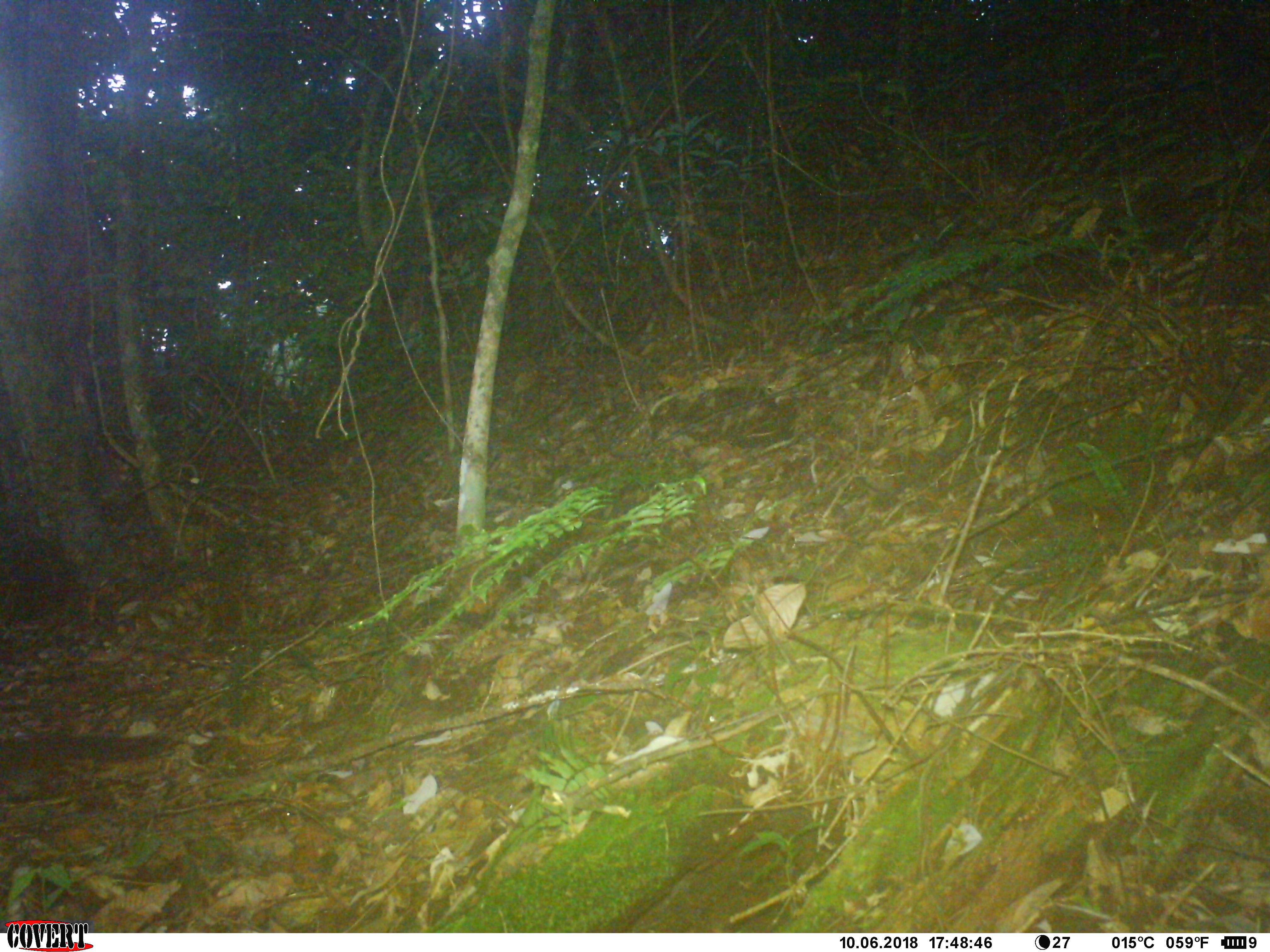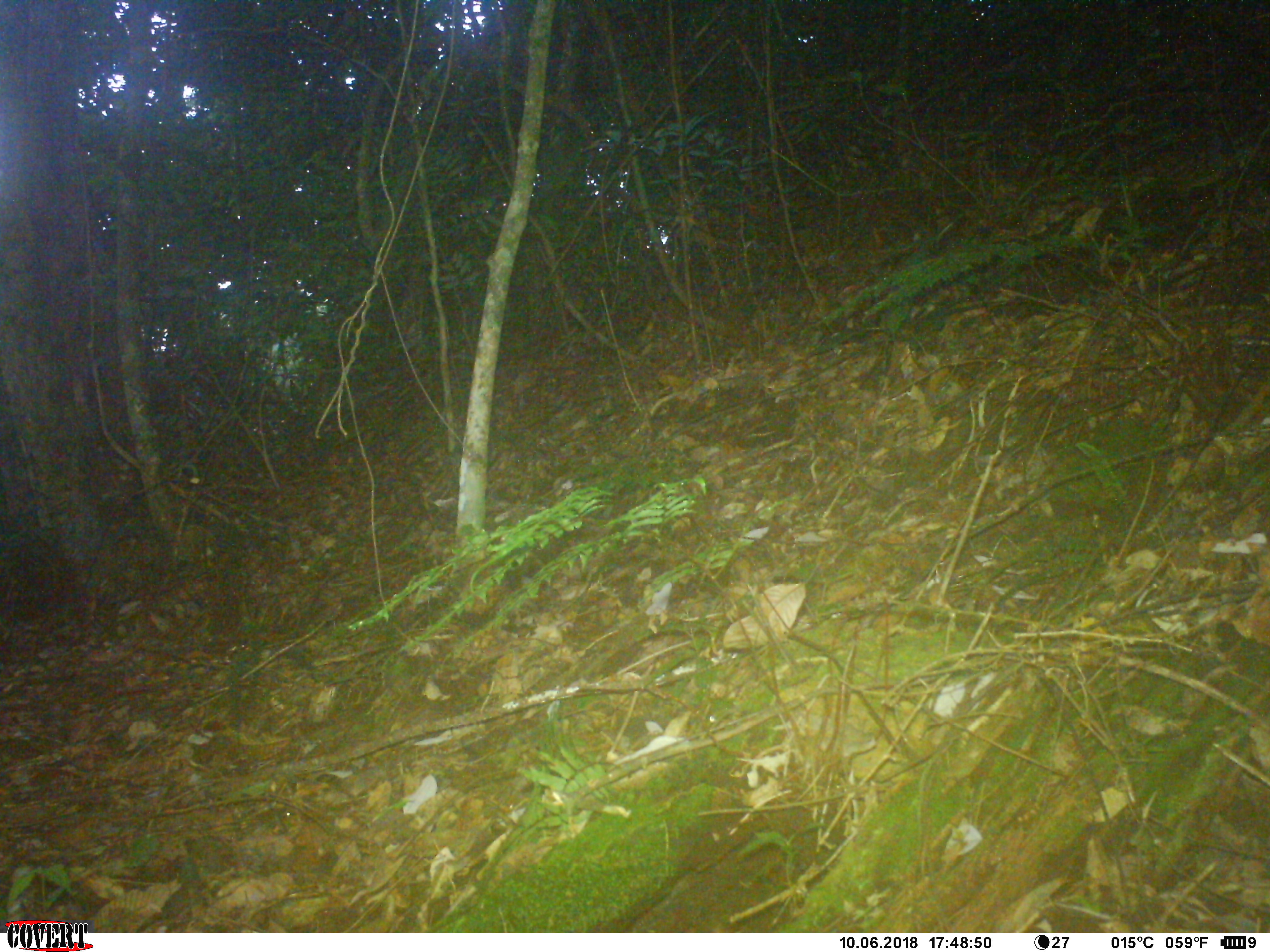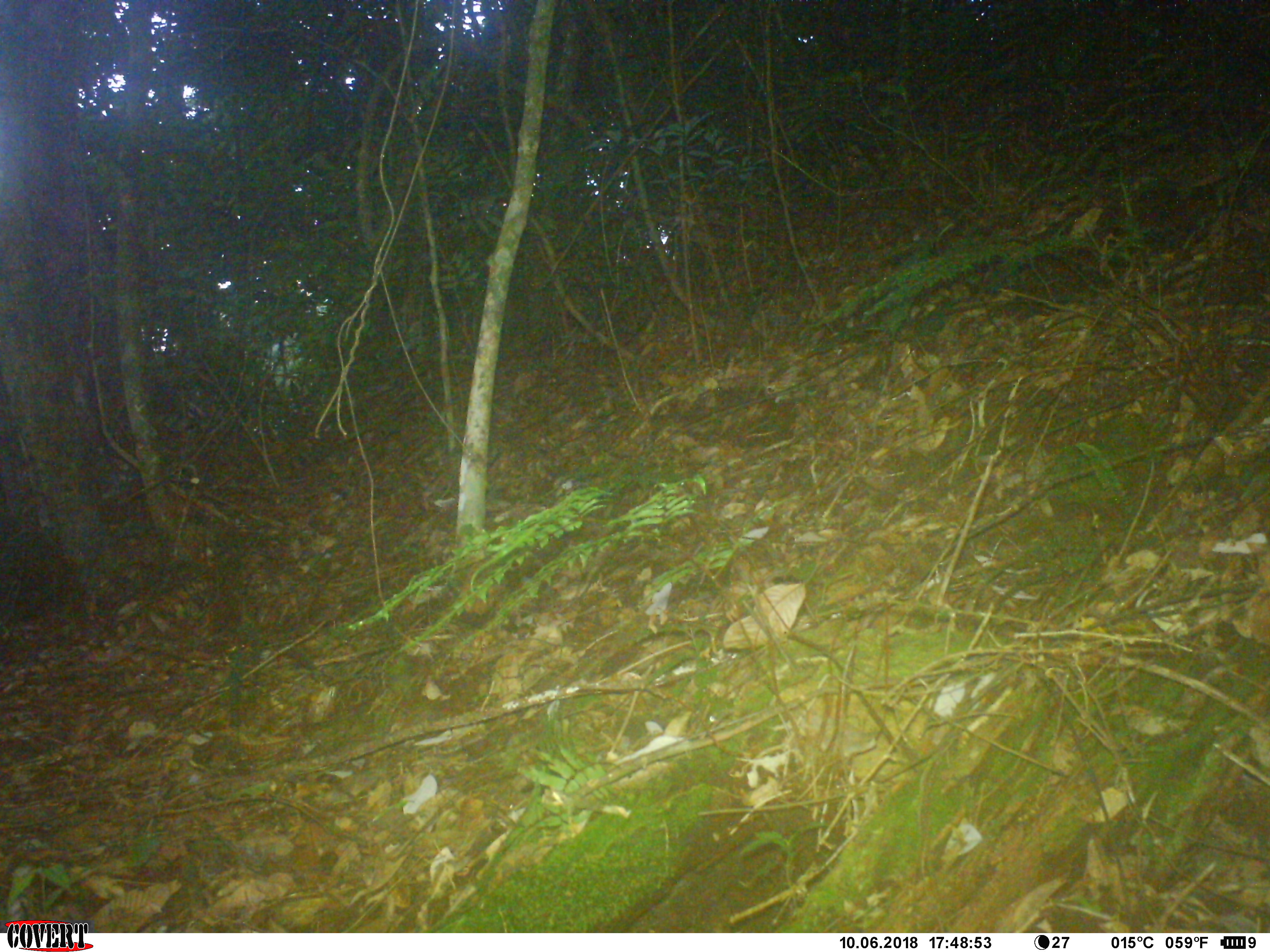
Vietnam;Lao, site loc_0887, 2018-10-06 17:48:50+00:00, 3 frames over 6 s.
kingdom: Animalia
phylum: Chordata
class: Mammalia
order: Rodentia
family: Sciuridae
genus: Dremomys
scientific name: Dremomys rufigenis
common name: red-cheeked squirrel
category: red cheeked squirrel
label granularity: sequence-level